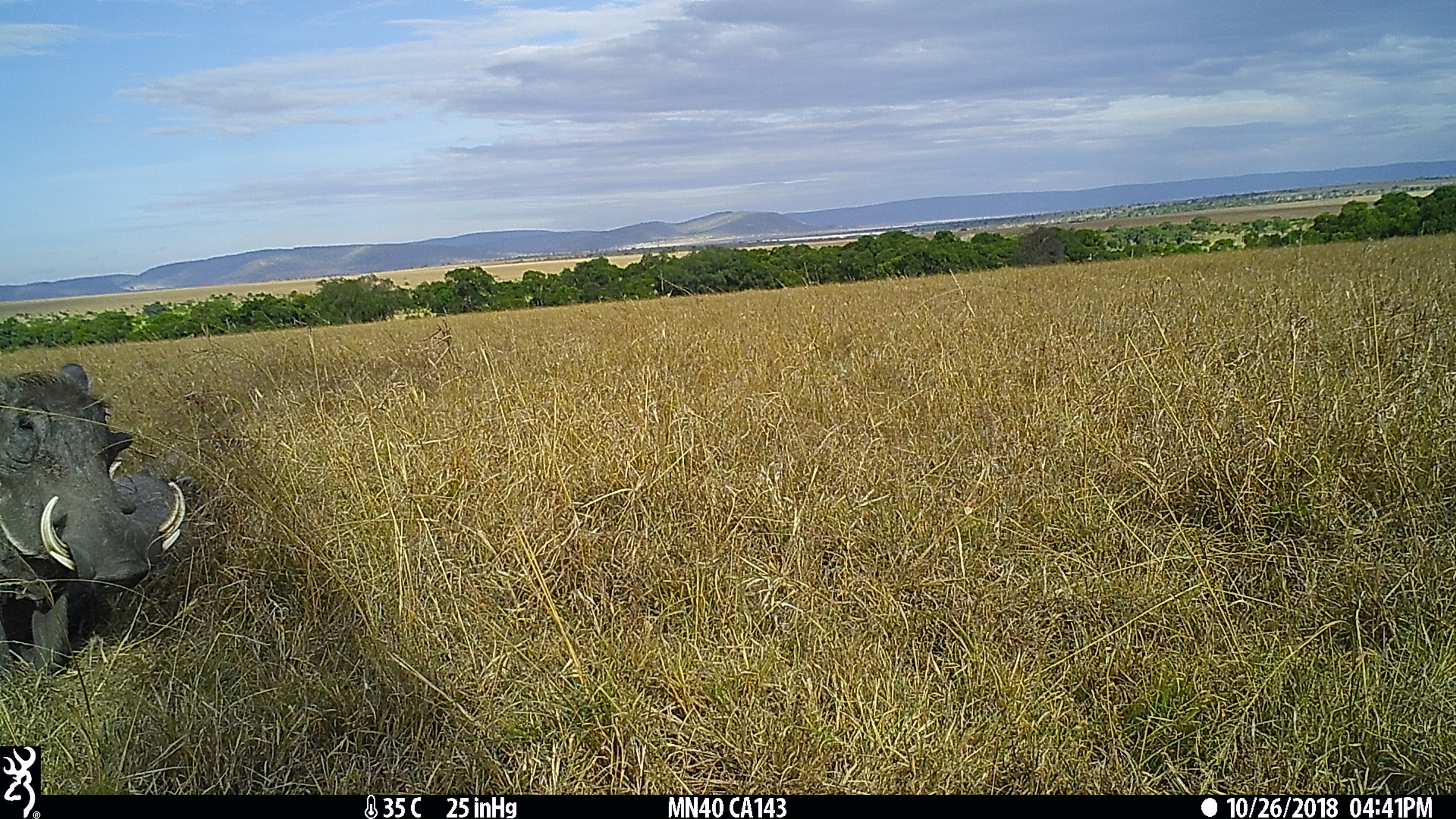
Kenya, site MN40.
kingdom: Animalia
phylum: Chordata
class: Mammalia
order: Artiodactyla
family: Suidae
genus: Phacochoerus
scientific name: Phacochoerus africanus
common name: common warthog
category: warthog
Warthog (common warthog) (Phacochoerus africanus).